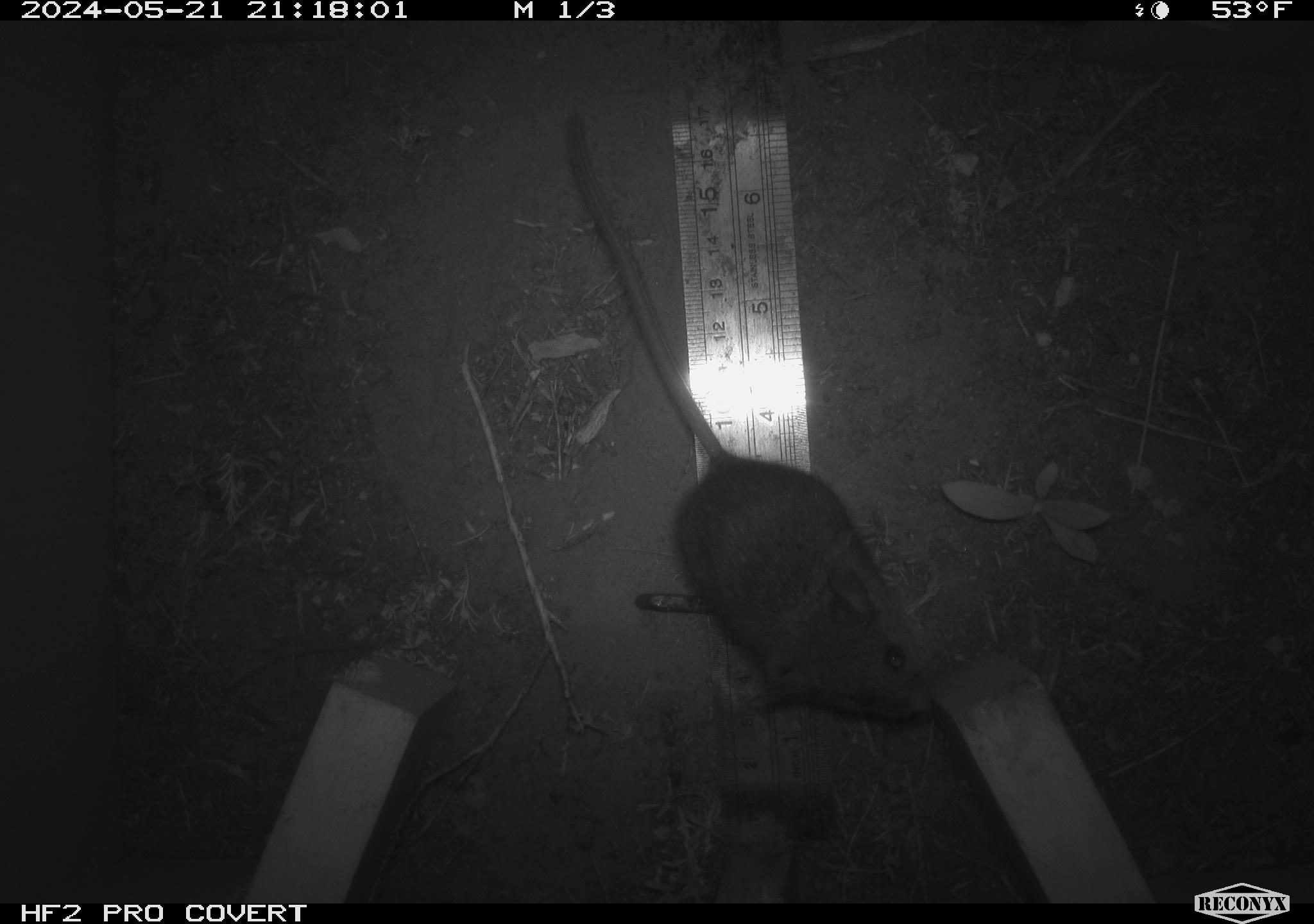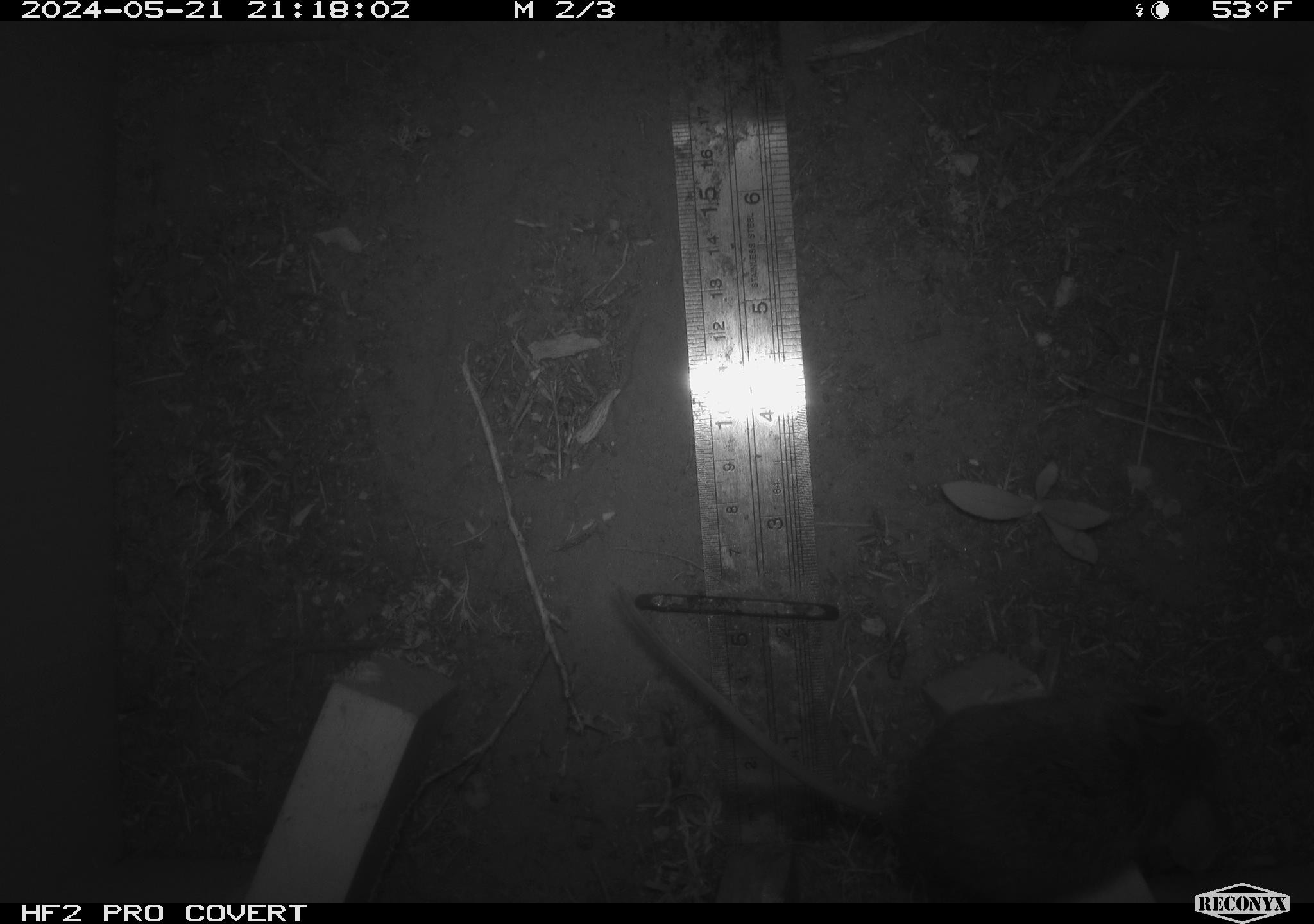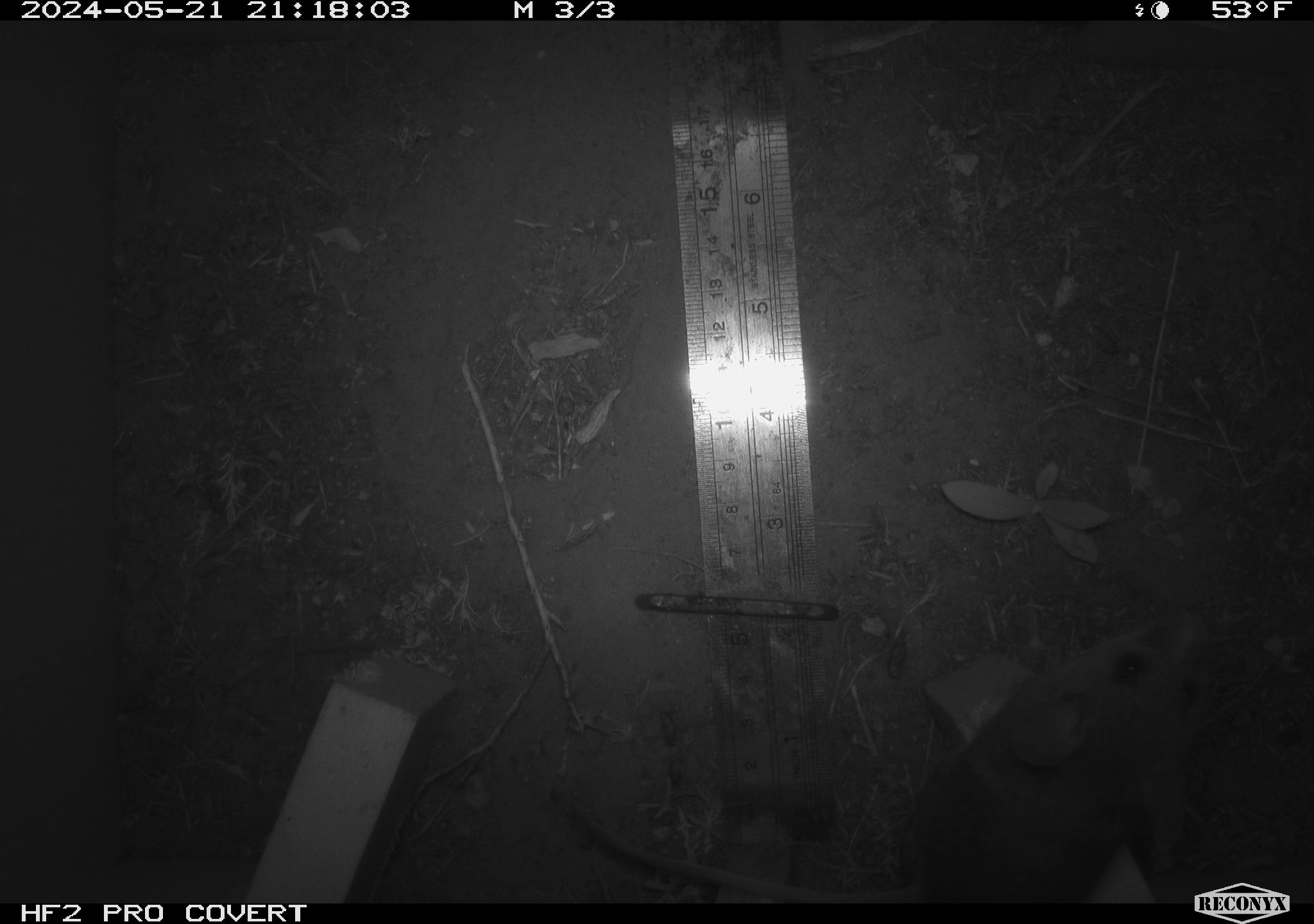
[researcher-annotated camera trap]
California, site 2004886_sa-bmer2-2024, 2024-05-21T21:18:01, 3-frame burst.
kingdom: Animalia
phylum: Chordata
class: Mammalia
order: Rodentia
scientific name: Rodentia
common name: mouse species